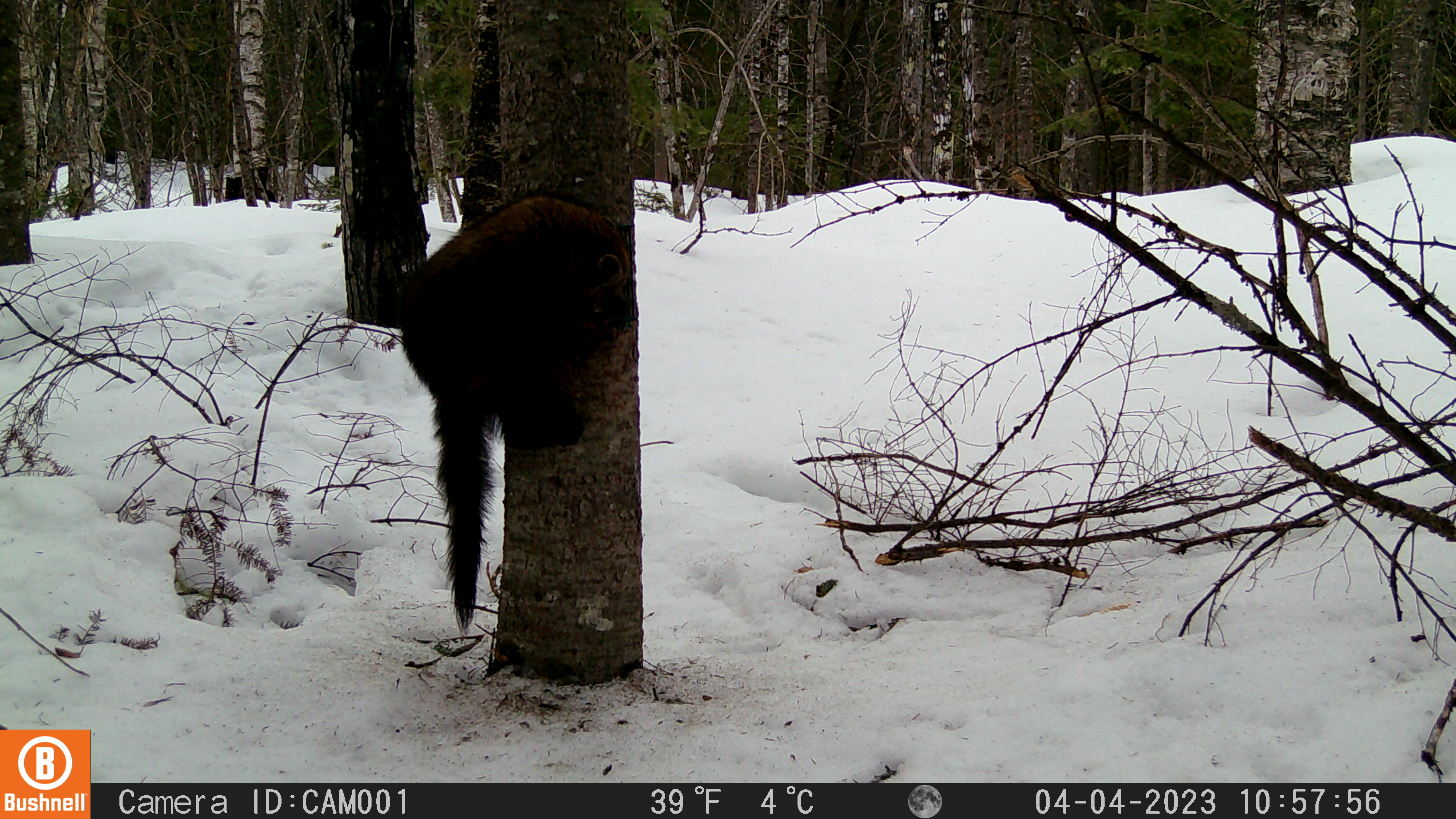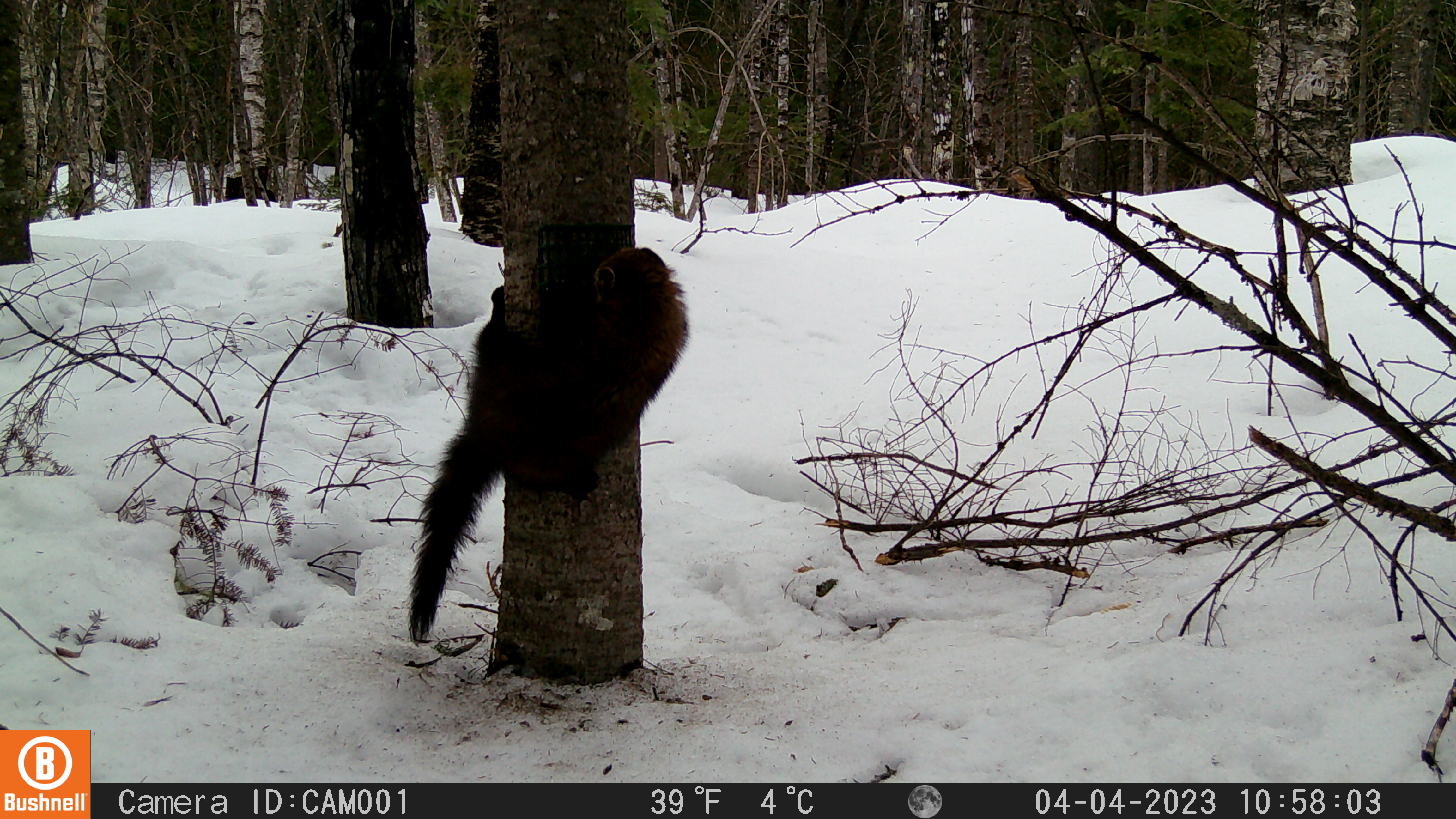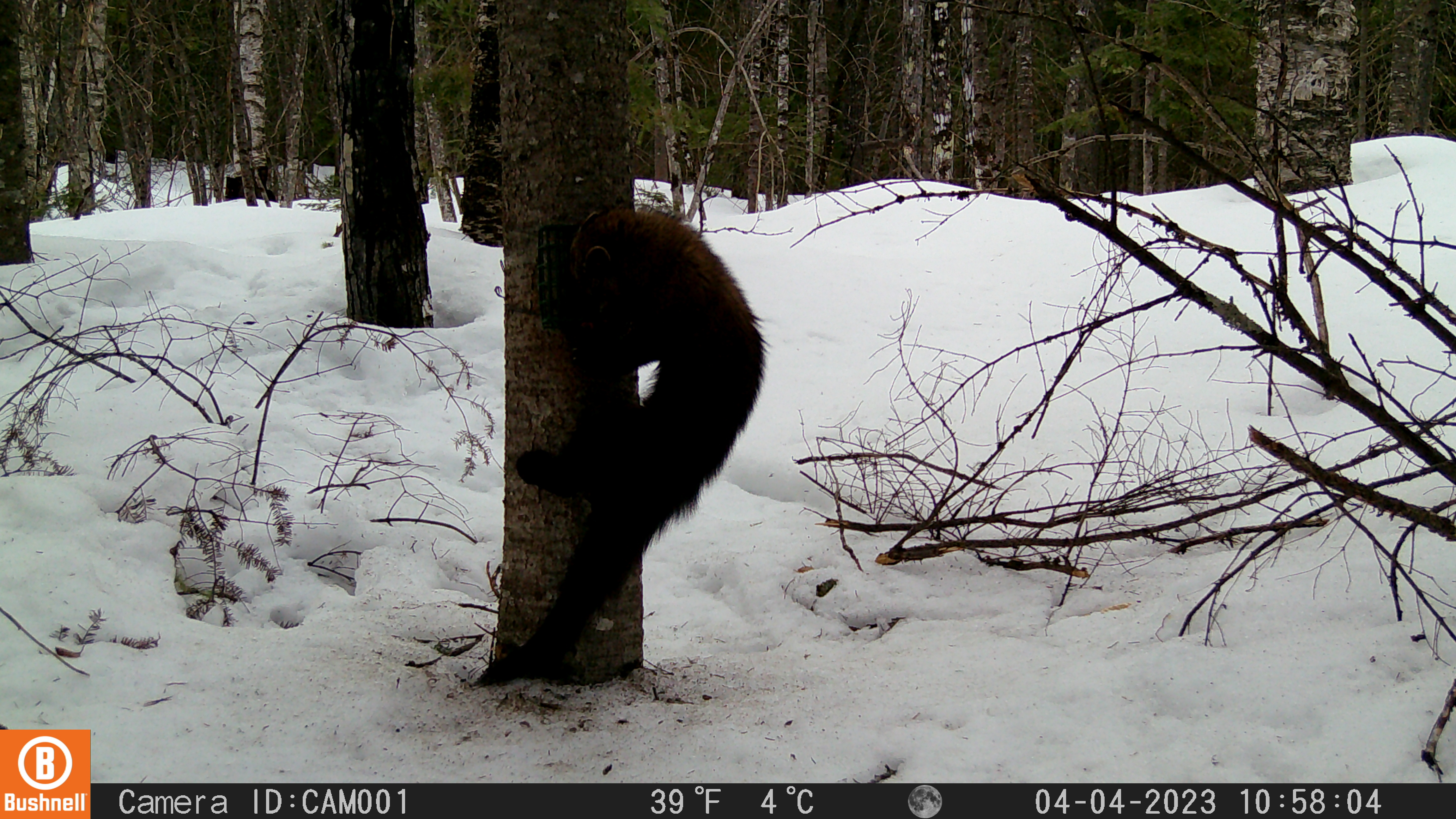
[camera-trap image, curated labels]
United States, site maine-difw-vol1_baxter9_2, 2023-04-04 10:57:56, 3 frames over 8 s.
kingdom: Animalia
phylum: Chordata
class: Mammalia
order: Carnivora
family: Mustelidae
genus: Martes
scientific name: Martes americana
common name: american marten